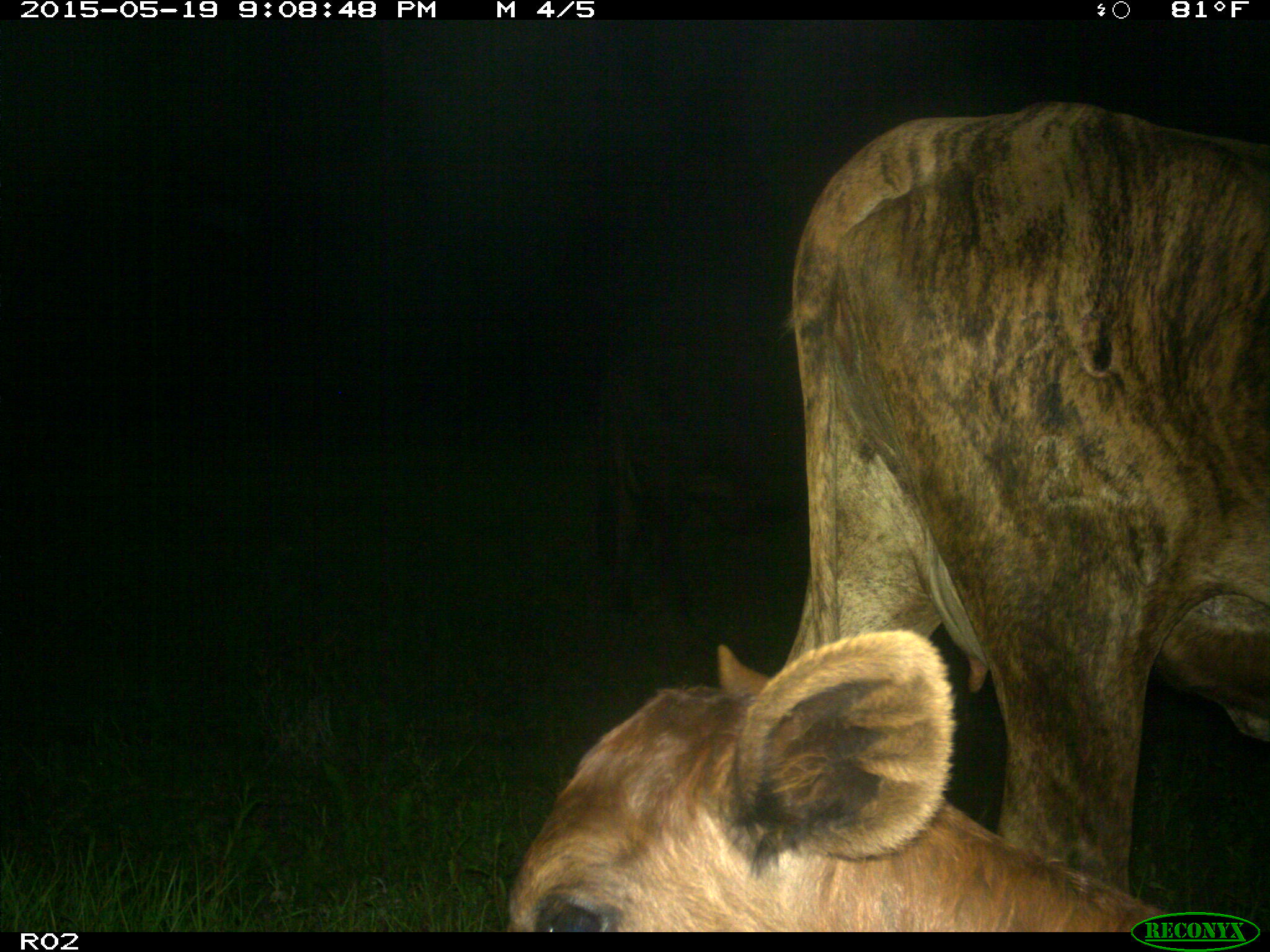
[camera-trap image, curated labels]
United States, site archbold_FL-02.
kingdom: Animalia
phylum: Chordata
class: Mammalia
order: Artiodactyla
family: Bovidae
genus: Bos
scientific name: Bos taurus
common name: domestic cow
Bos taurus (domestic cow).